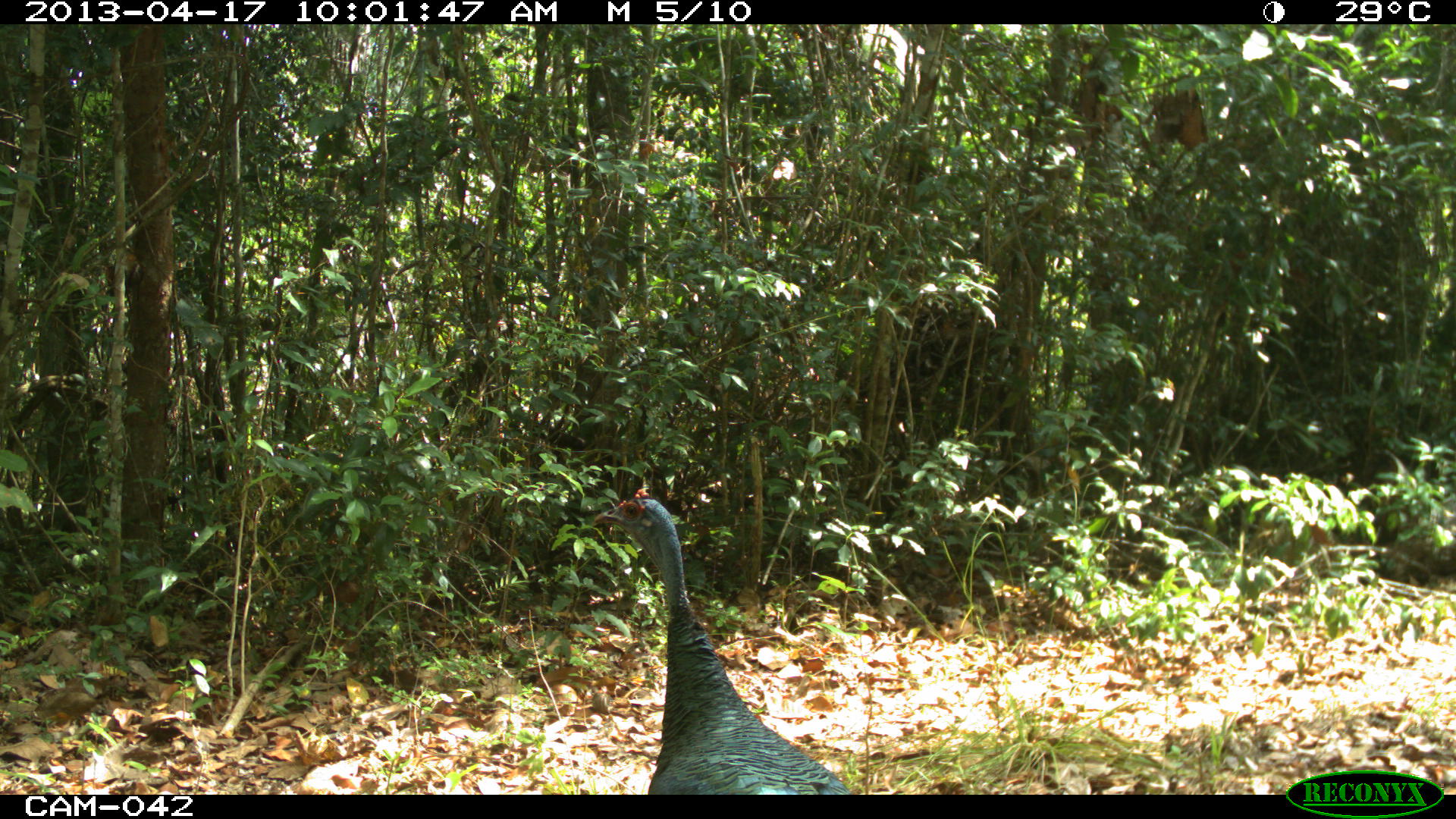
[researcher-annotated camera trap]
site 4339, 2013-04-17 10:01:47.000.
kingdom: Animalia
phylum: Chordata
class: Aves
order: Galliformes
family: Phasianidae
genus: Meleagris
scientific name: Meleagris ocellata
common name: ocellated turkey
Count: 1.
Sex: female.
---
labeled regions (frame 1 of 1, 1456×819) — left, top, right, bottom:
meleagris ocellata: 593, 487, 851, 794